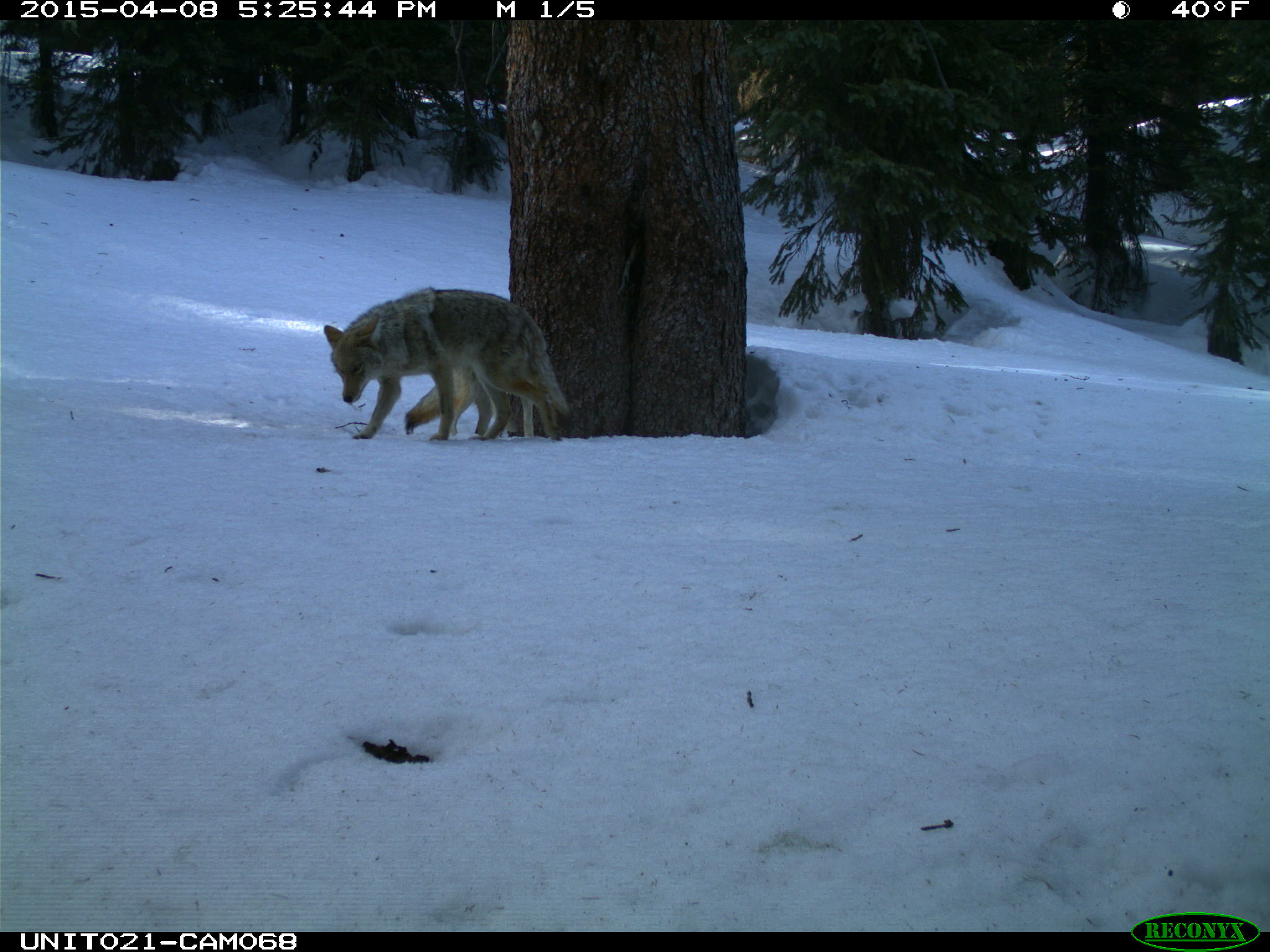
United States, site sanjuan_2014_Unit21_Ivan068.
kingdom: Animalia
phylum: Chordata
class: Mammalia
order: Carnivora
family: Canidae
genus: Canis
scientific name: Canis latrans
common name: coyote